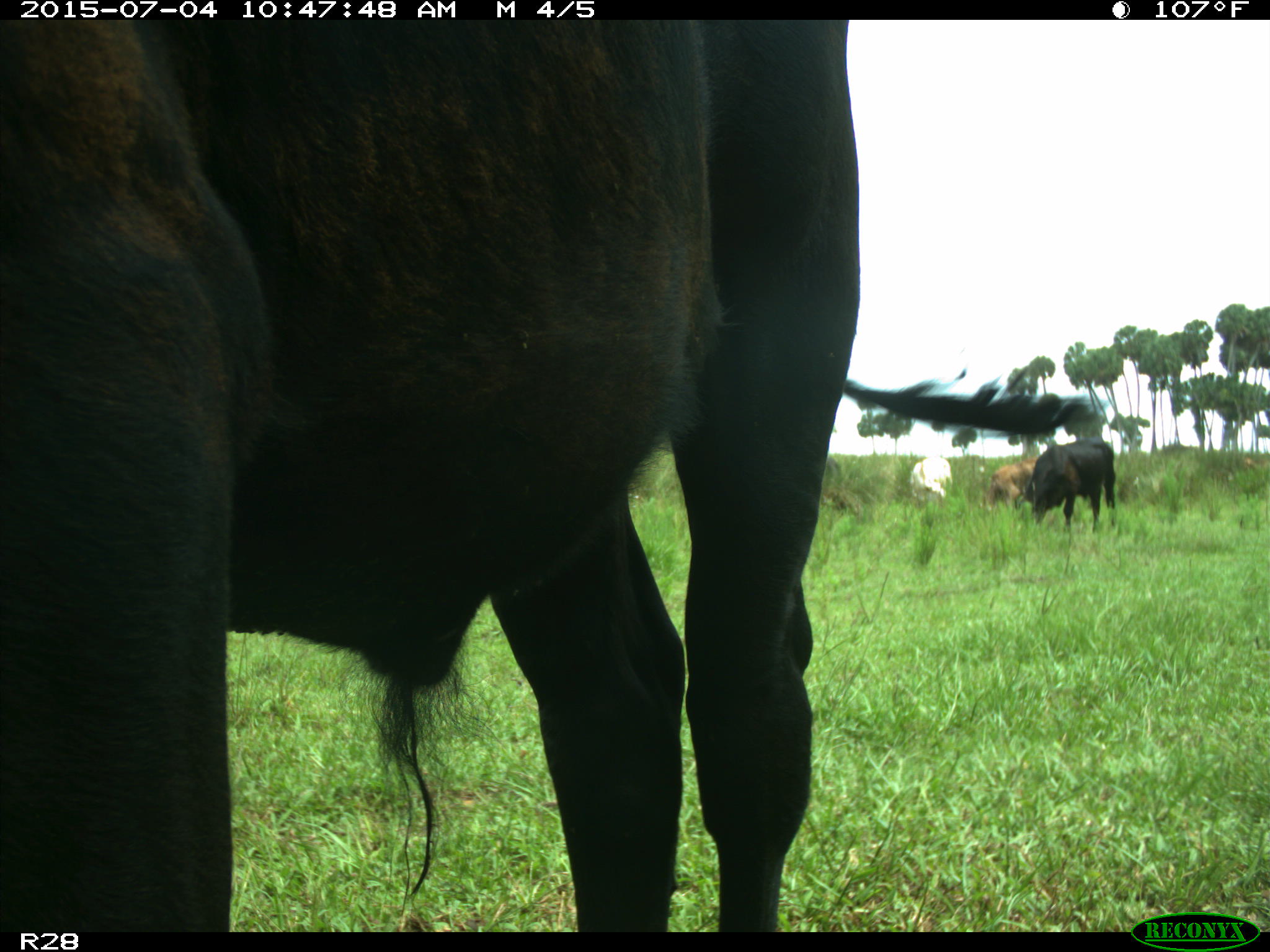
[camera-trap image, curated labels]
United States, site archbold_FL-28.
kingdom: Animalia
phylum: Chordata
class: Mammalia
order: Artiodactyla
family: Bovidae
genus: Bos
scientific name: Bos taurus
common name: domestic cow